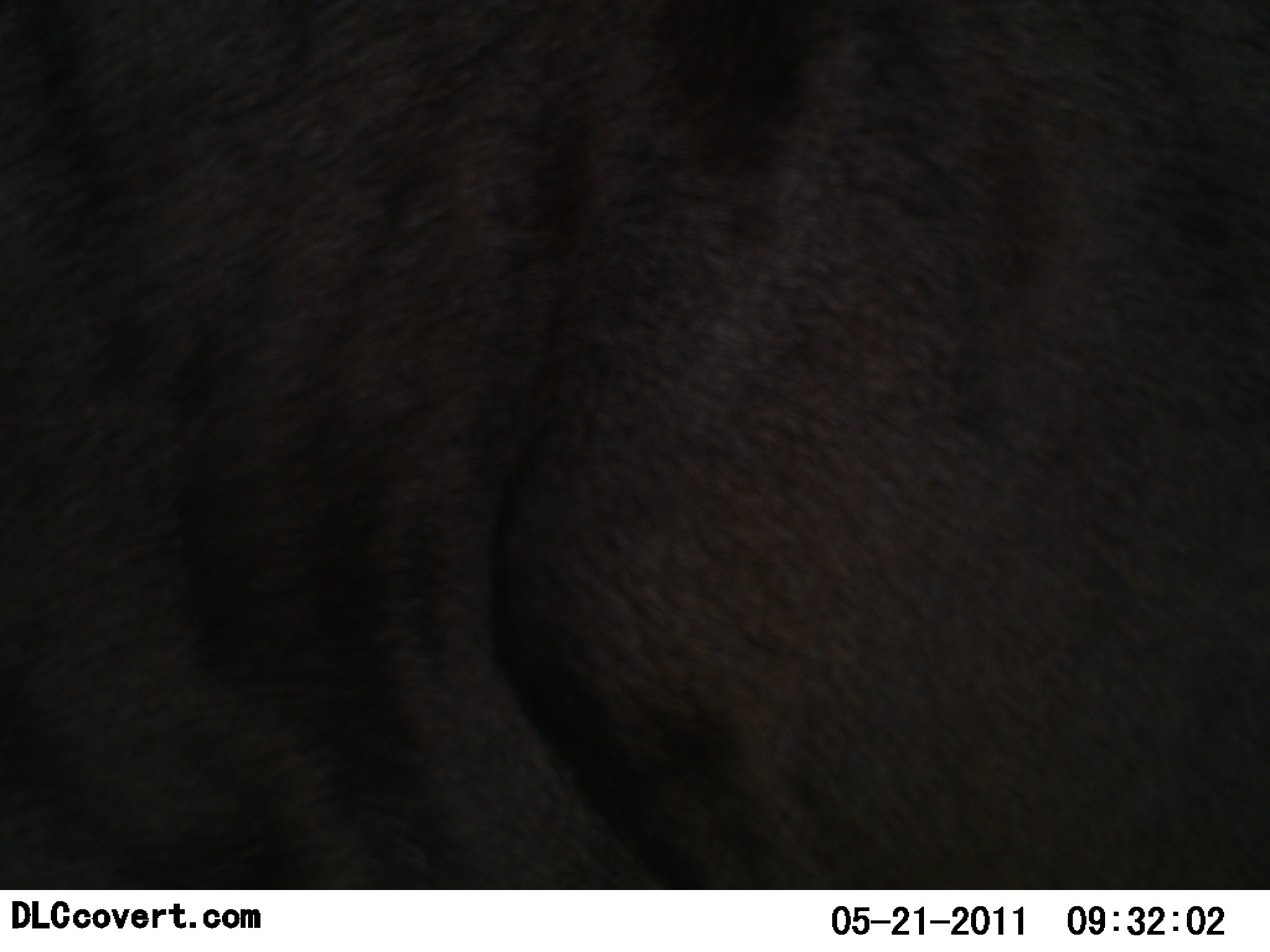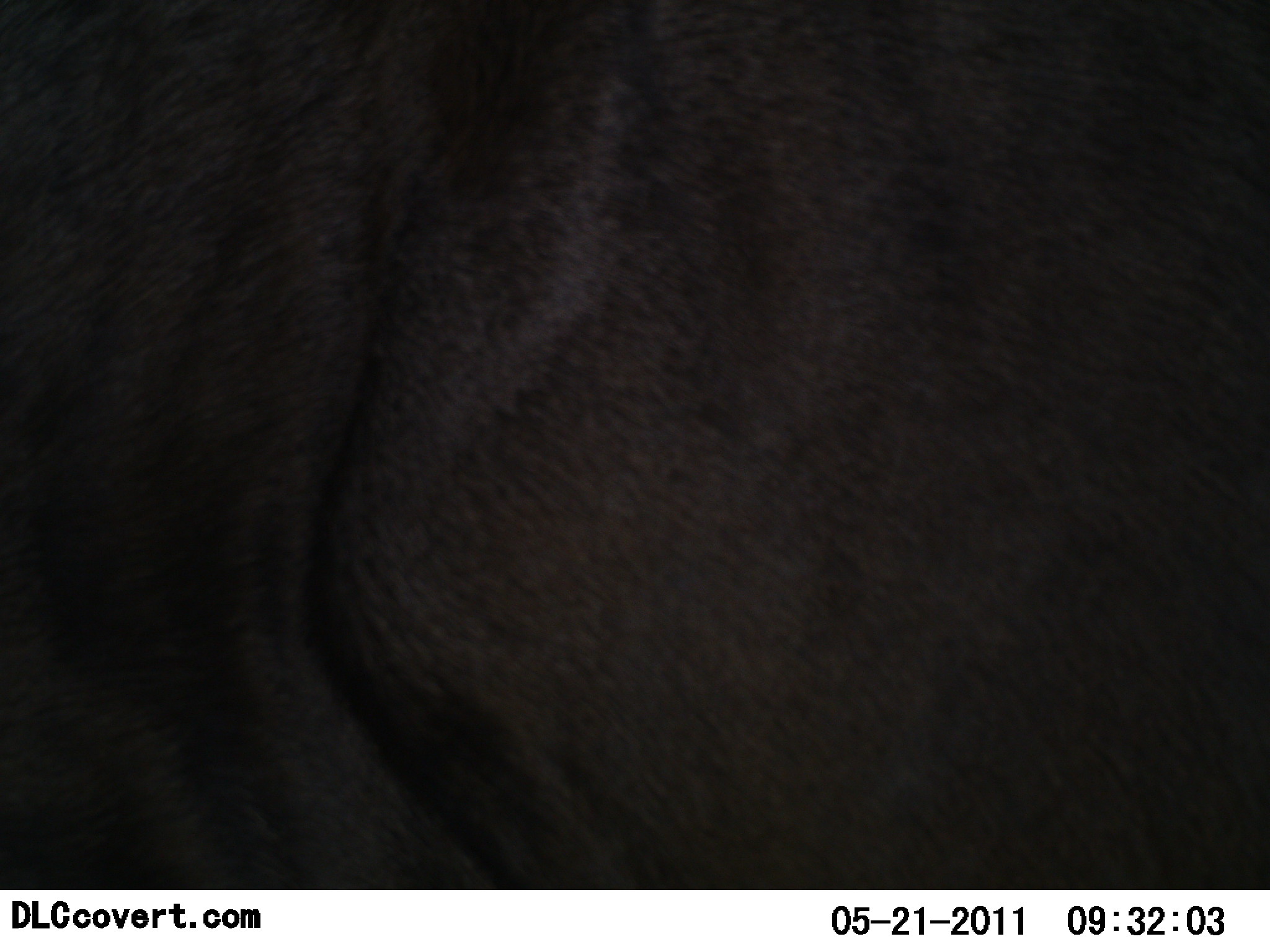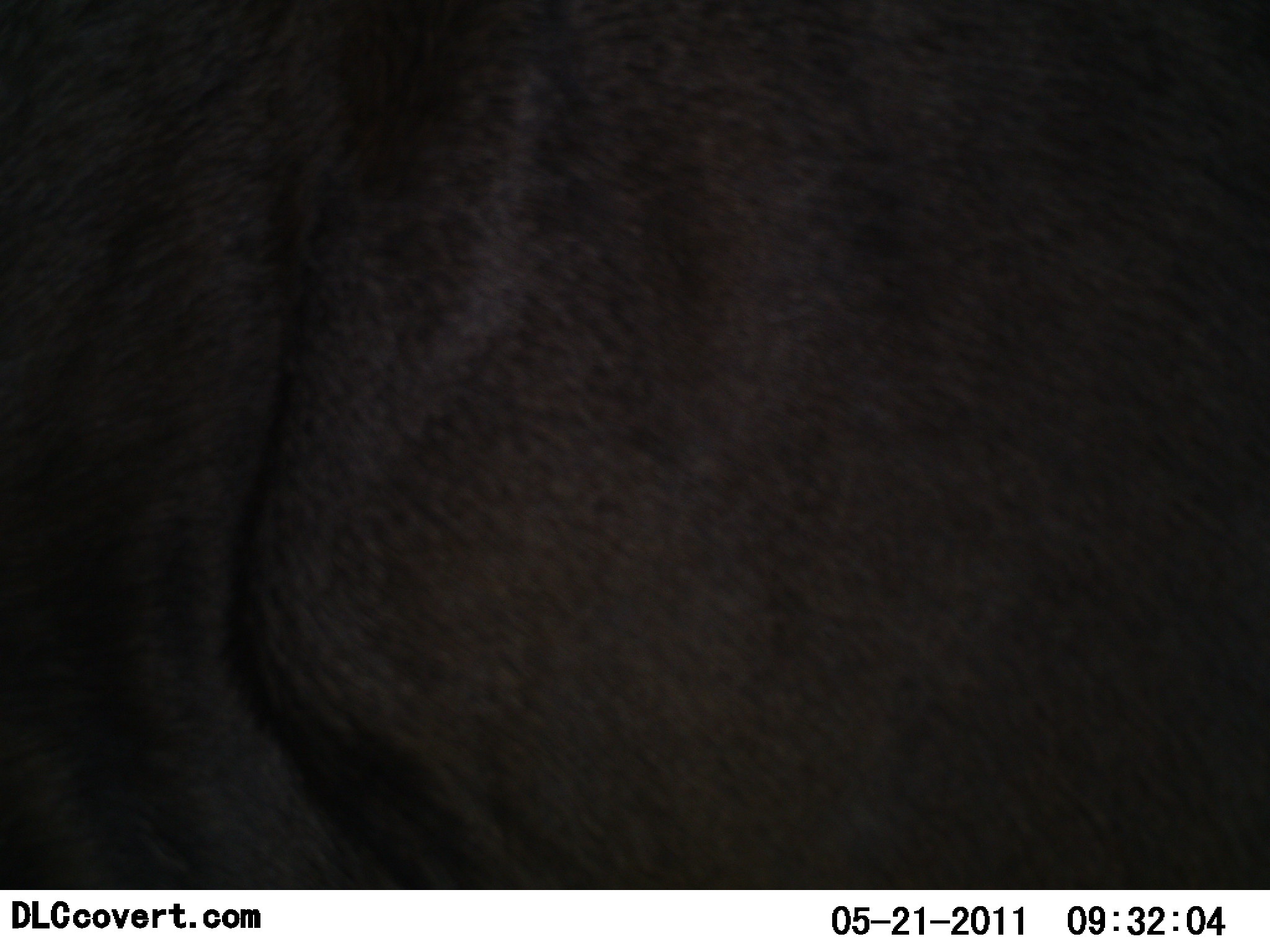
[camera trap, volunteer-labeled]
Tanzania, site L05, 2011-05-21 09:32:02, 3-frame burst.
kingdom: Animalia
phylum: Chordata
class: Mammalia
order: Artiodactyla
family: Bovidae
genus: Connochaetes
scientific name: Connochaetes taurinus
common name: blue wildebeest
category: wildebeest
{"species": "wildebeest (blue wildebeest) (Connochaetes taurinus)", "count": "1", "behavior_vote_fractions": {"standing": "64%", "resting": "0%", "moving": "36%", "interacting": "0%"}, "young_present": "0%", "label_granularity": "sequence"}